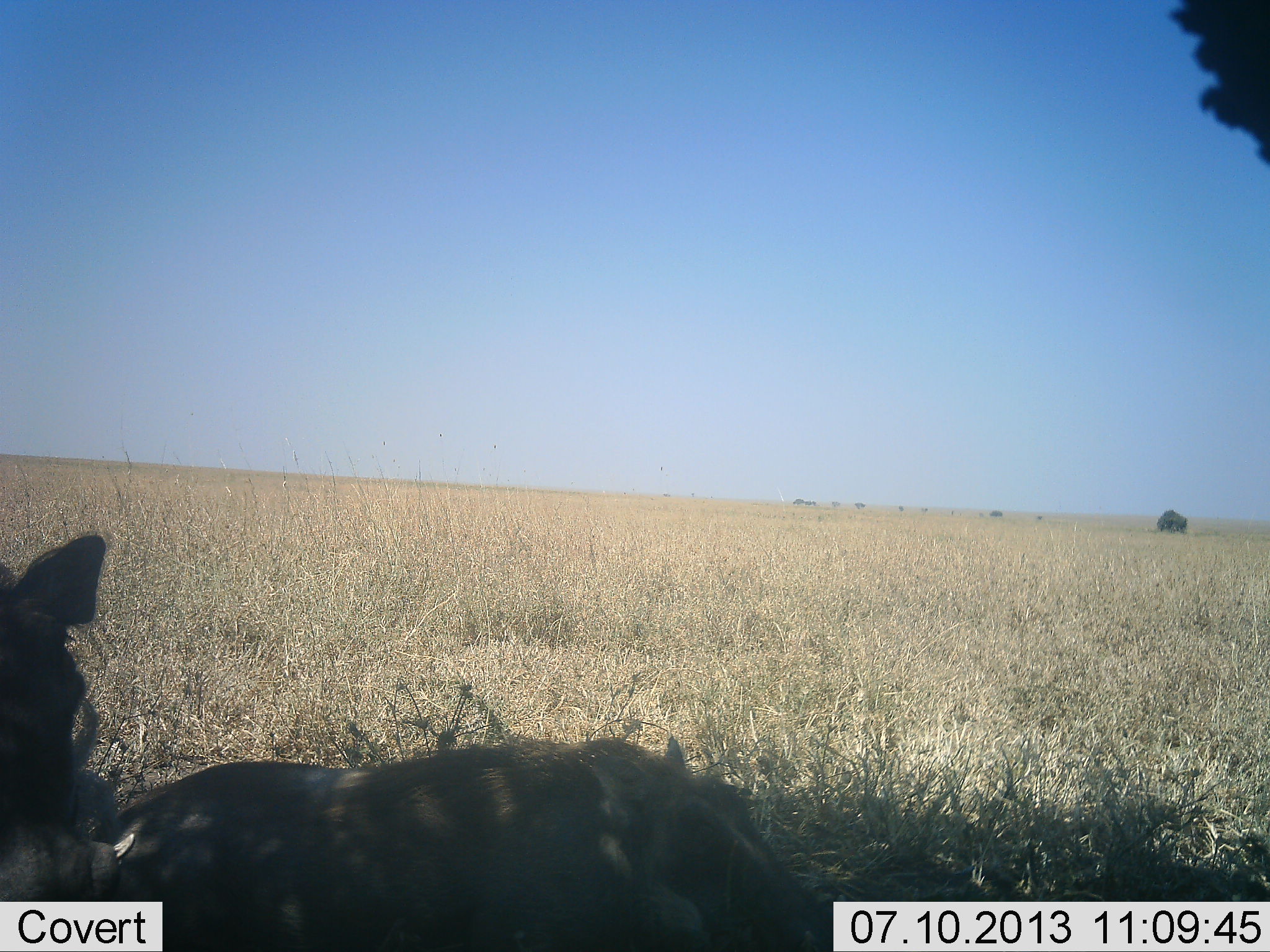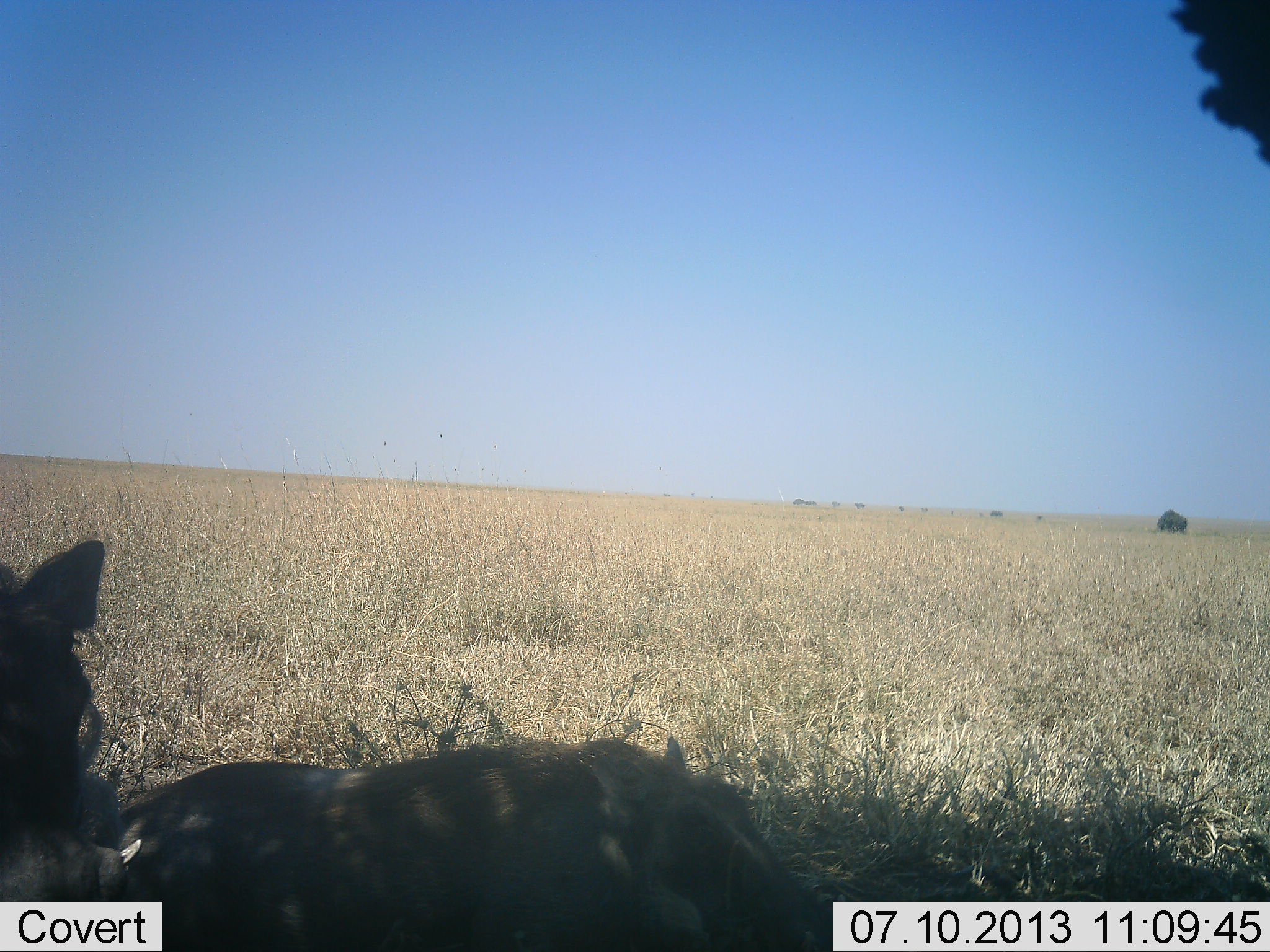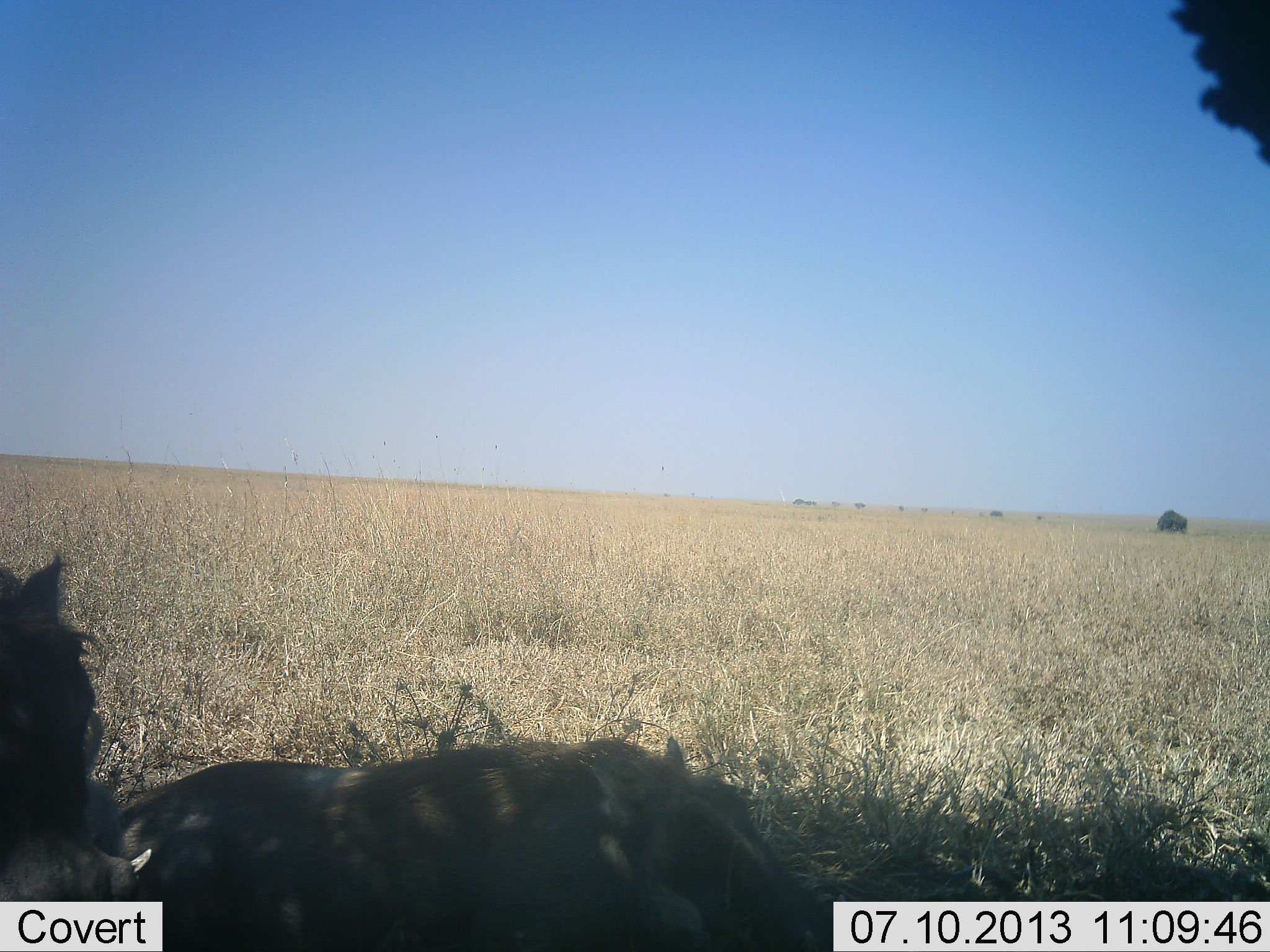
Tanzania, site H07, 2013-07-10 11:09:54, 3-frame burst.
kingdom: Animalia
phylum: Chordata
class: Mammalia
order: Artiodactyla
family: Suidae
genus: Phacochoerus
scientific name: Phacochoerus africanus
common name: warthog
Warthog (Phacochoerus africanus), count 2. Behavior (volunteer vote fractions): standing 30%, resting 80%, moving 10%, interacting 10%. Young present (vote fraction): 0%. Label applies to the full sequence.